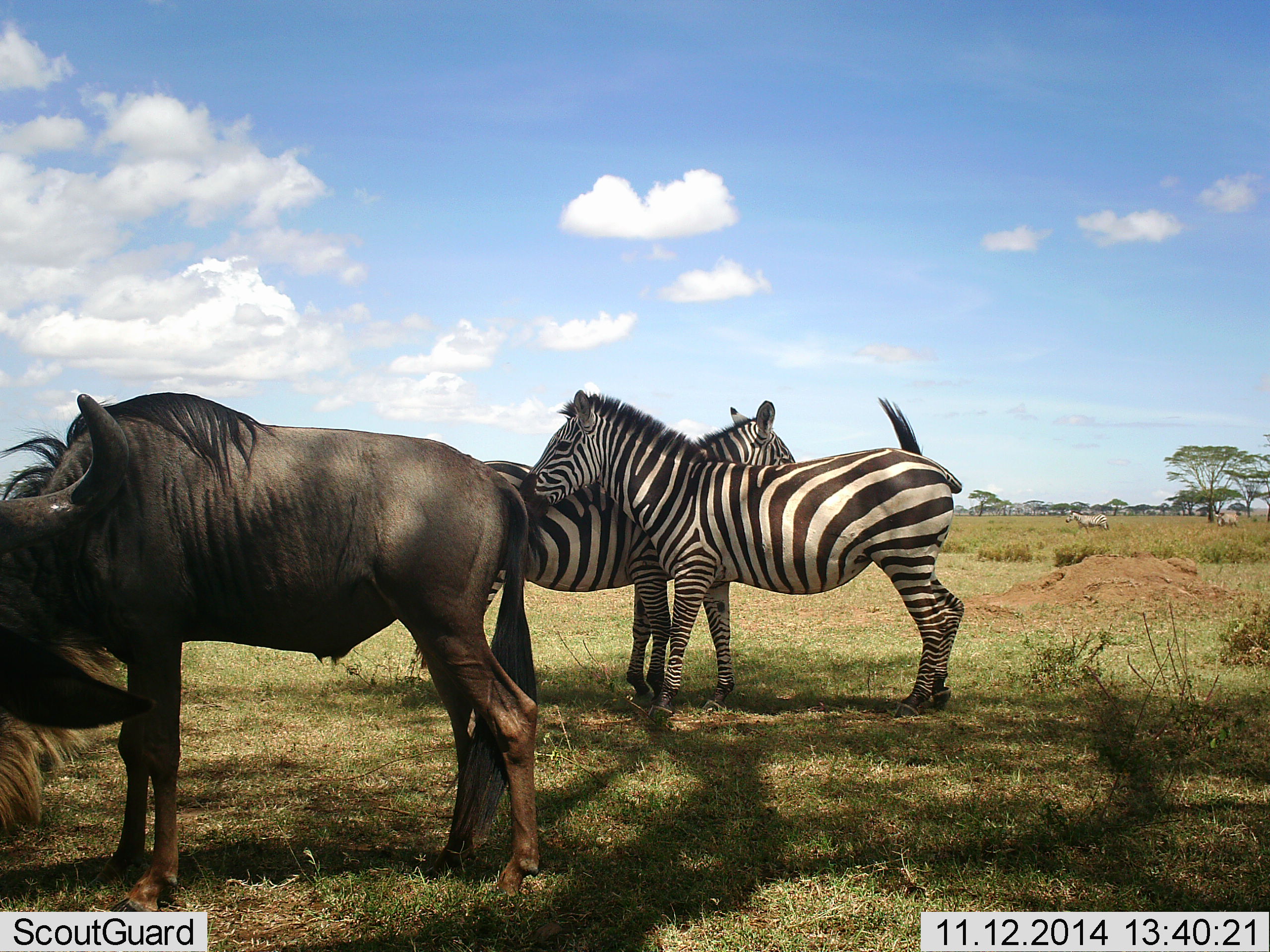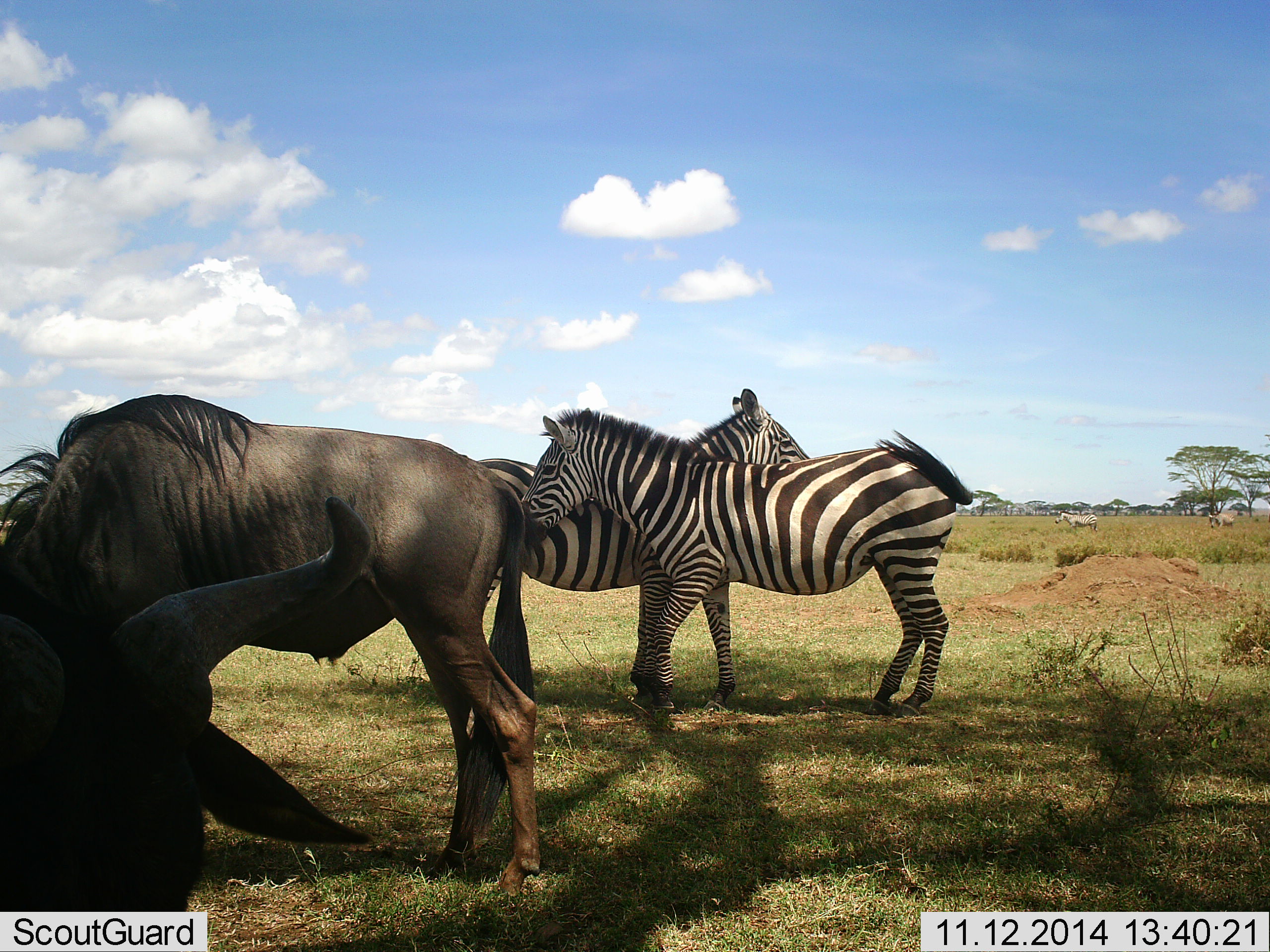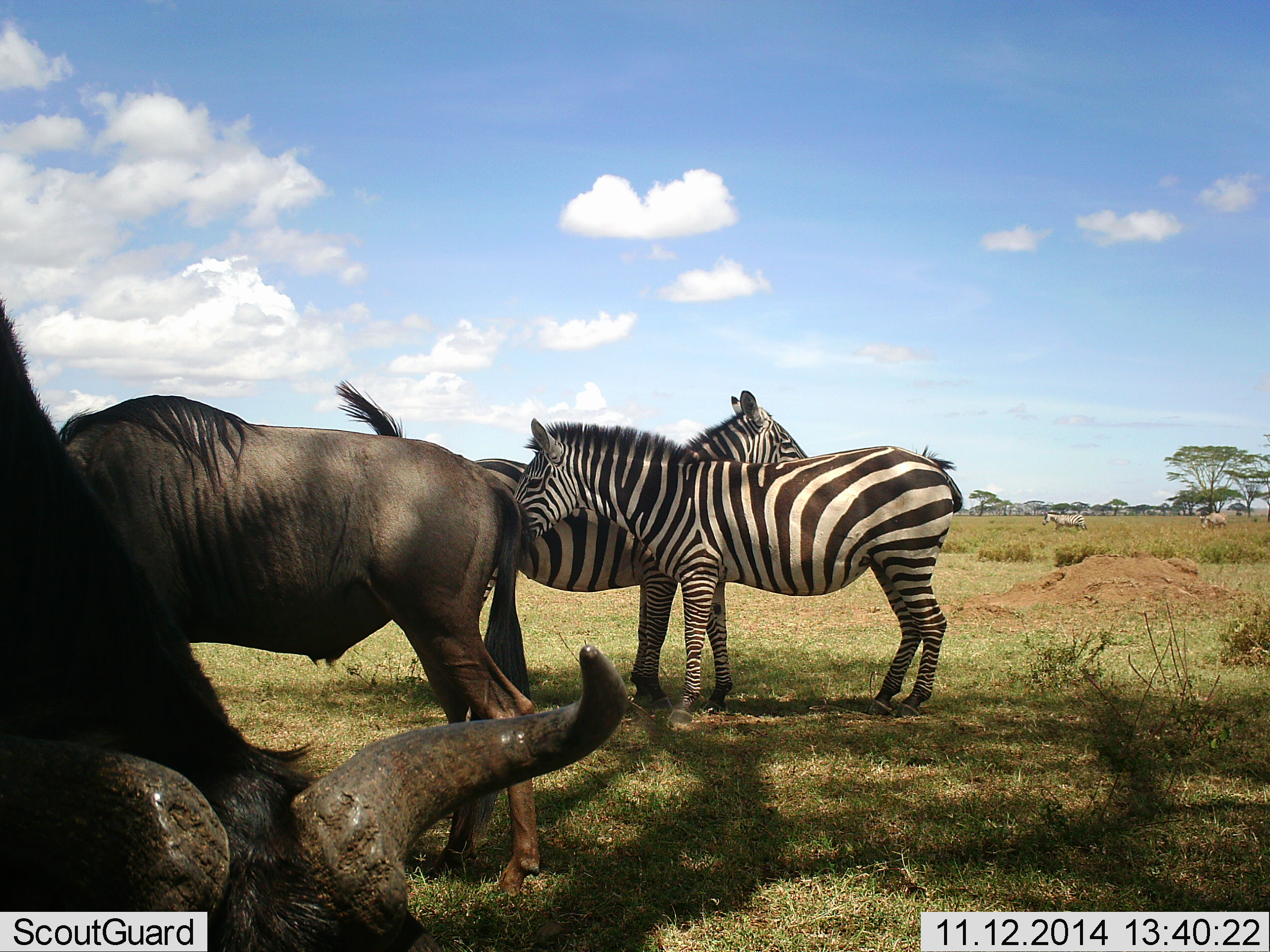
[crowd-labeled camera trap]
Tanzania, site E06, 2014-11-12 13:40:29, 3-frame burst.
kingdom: Animalia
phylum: Chordata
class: Mammalia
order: Artiodactyla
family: Bovidae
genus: Connochaetes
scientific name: Connochaetes taurinus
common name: blue wildebeest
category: wildebeest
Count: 2.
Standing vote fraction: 80%.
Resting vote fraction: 20%.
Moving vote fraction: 40%.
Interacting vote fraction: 0%.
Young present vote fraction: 0%.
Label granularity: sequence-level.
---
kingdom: Animalia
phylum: Chordata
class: Mammalia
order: Perissodactyla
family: Equidae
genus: Equus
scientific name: Equus quagga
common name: plains zebra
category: zebra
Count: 2.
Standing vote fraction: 60%.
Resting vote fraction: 0%.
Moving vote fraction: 30%.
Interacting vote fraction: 60%.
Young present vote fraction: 0%.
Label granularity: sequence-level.